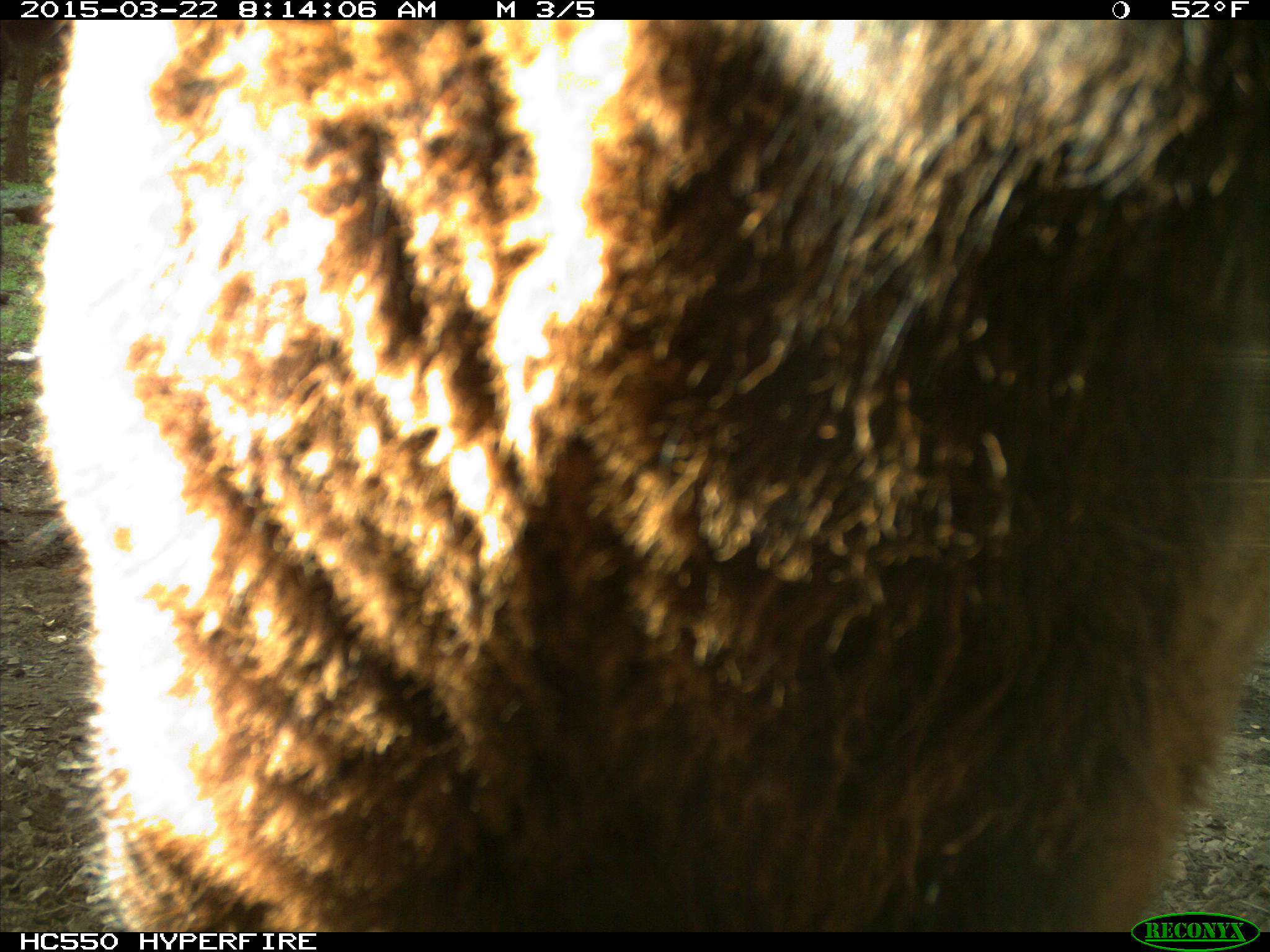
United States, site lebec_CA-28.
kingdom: Animalia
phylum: Chordata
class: Mammalia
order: Artiodactyla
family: Bovidae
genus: Bos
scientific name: Bos taurus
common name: domestic cow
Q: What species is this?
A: Bos taurus (domestic cow).